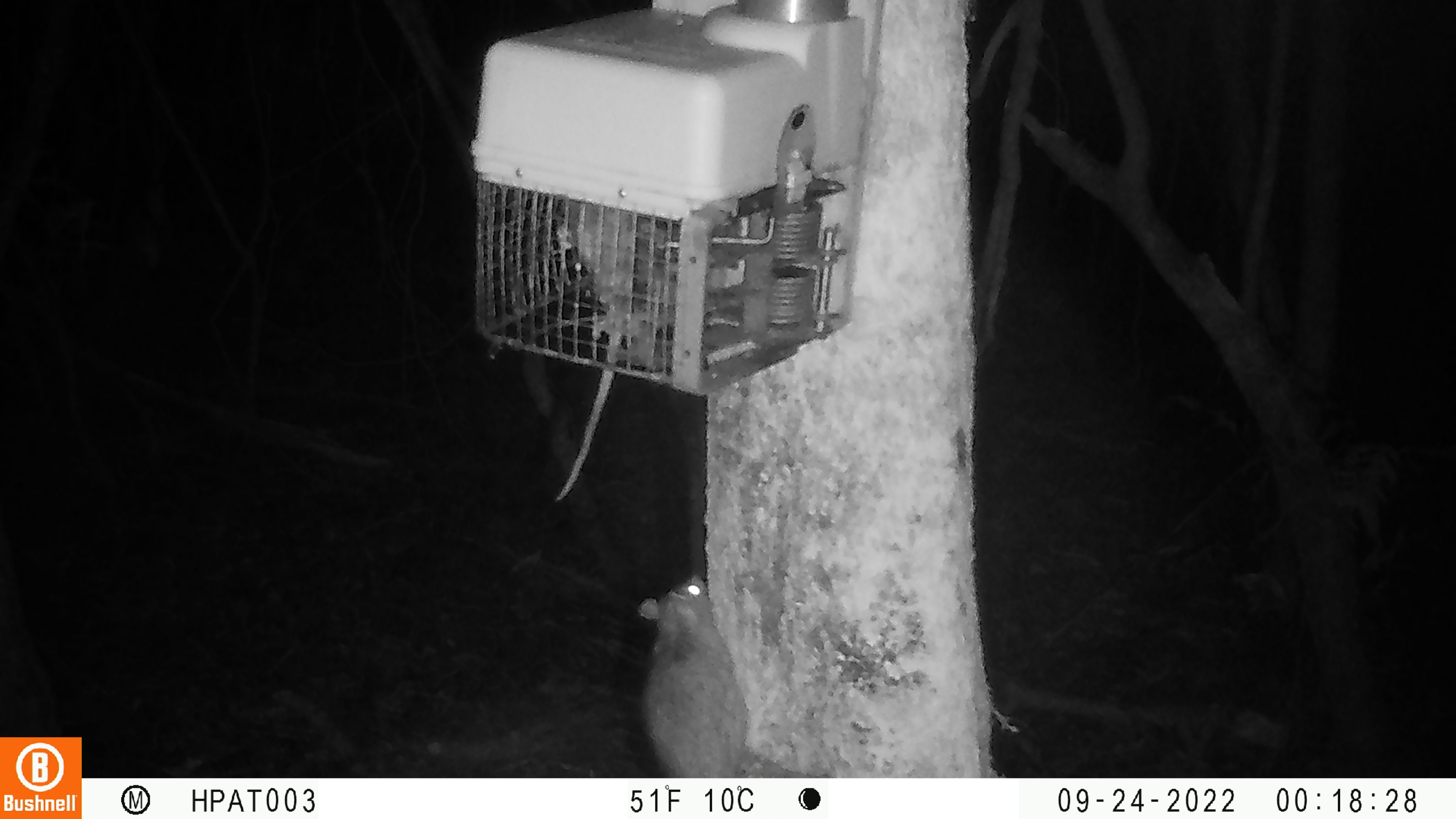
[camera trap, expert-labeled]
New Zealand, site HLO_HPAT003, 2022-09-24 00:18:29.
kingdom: Animalia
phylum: Chordata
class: Mammalia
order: Rodentia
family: Muridae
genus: Rattus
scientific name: Rattus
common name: rat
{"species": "rat (Rattus)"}